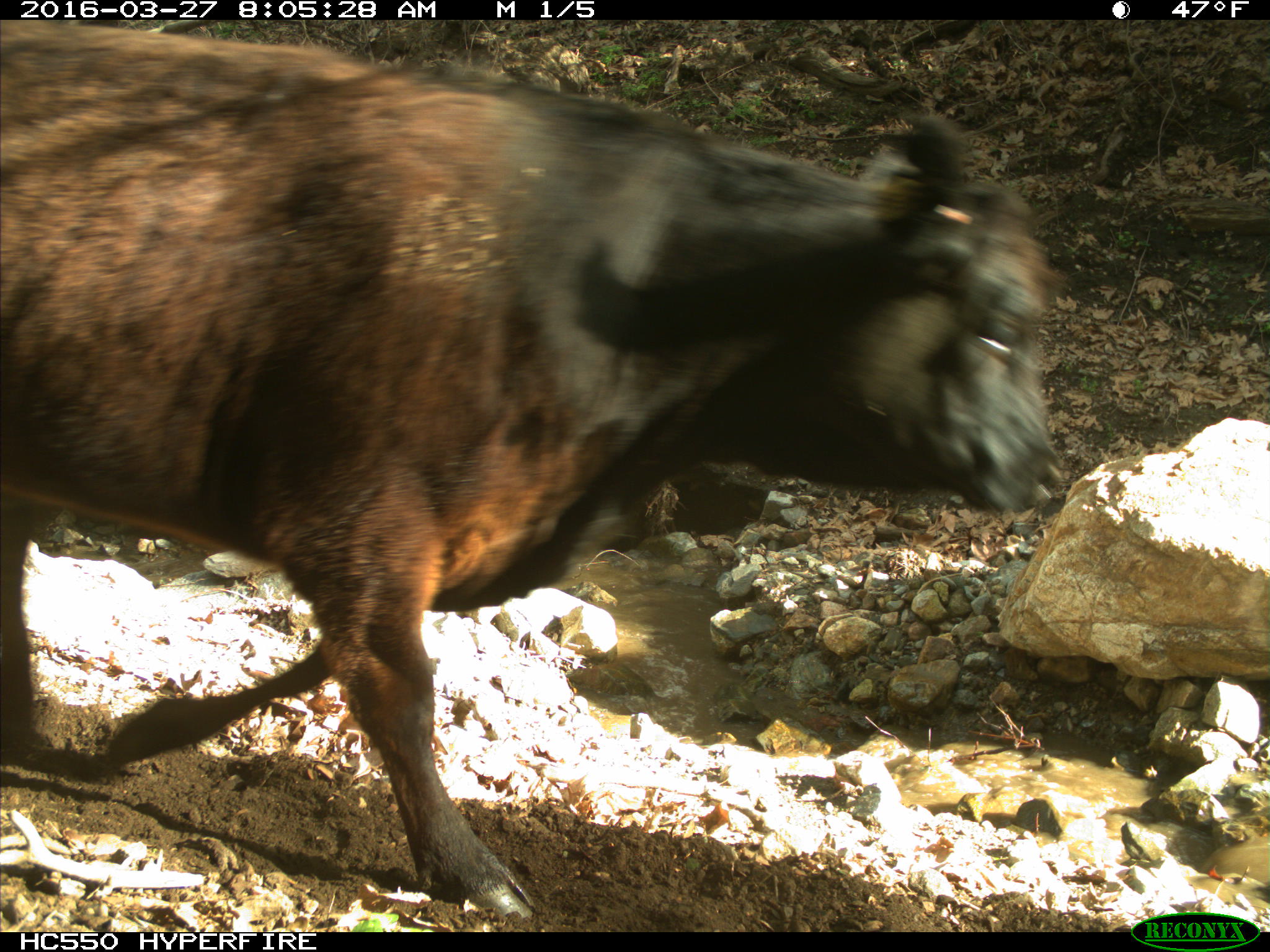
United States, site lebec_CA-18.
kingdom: Animalia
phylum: Chordata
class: Mammalia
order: Artiodactyla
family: Bovidae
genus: Bos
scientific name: Bos taurus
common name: domestic cow